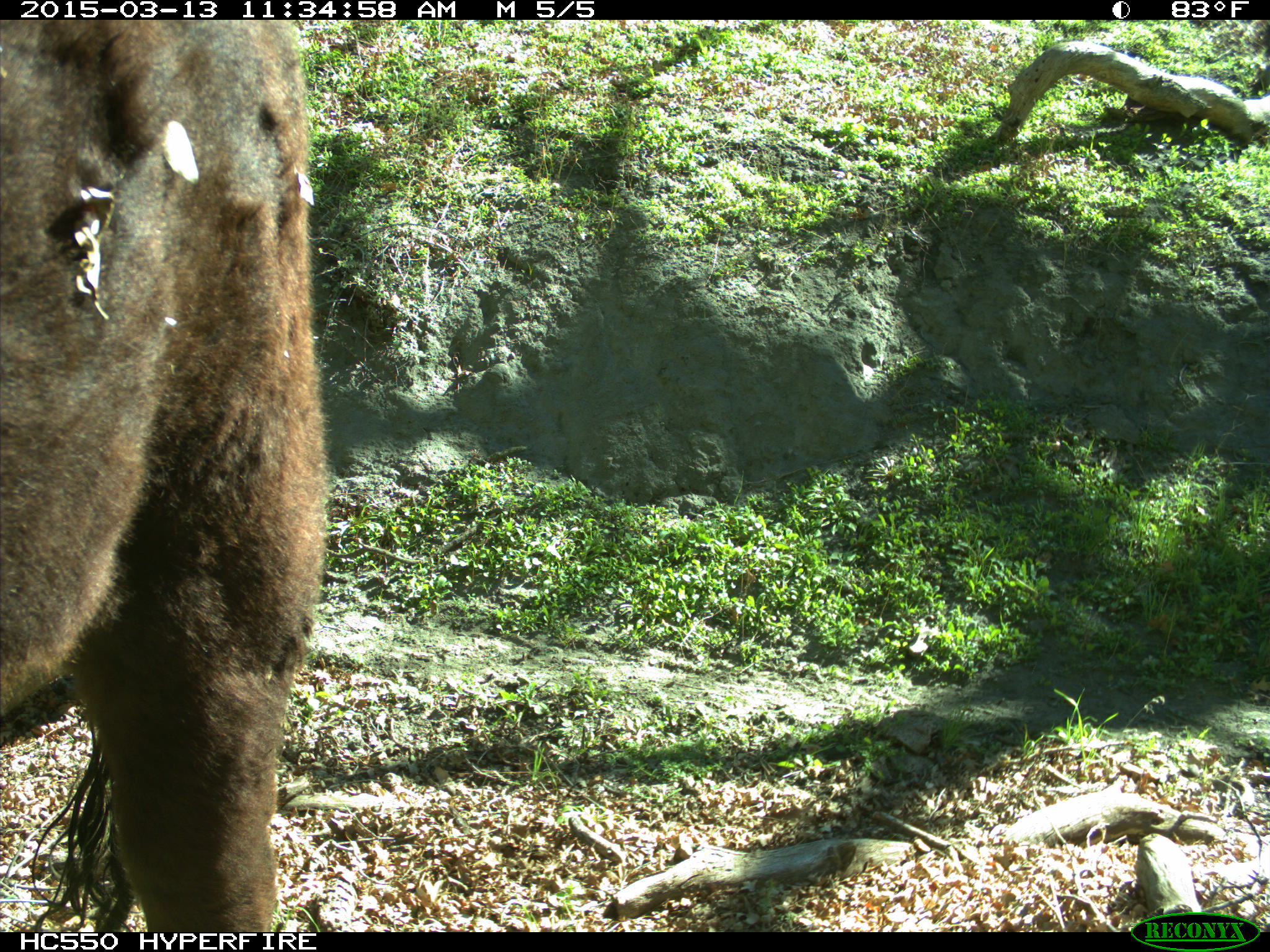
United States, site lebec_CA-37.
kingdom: Animalia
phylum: Chordata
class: Mammalia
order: Artiodactyla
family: Bovidae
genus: Bos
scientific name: Bos taurus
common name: domestic cow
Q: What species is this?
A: Bos taurus (domestic cow).